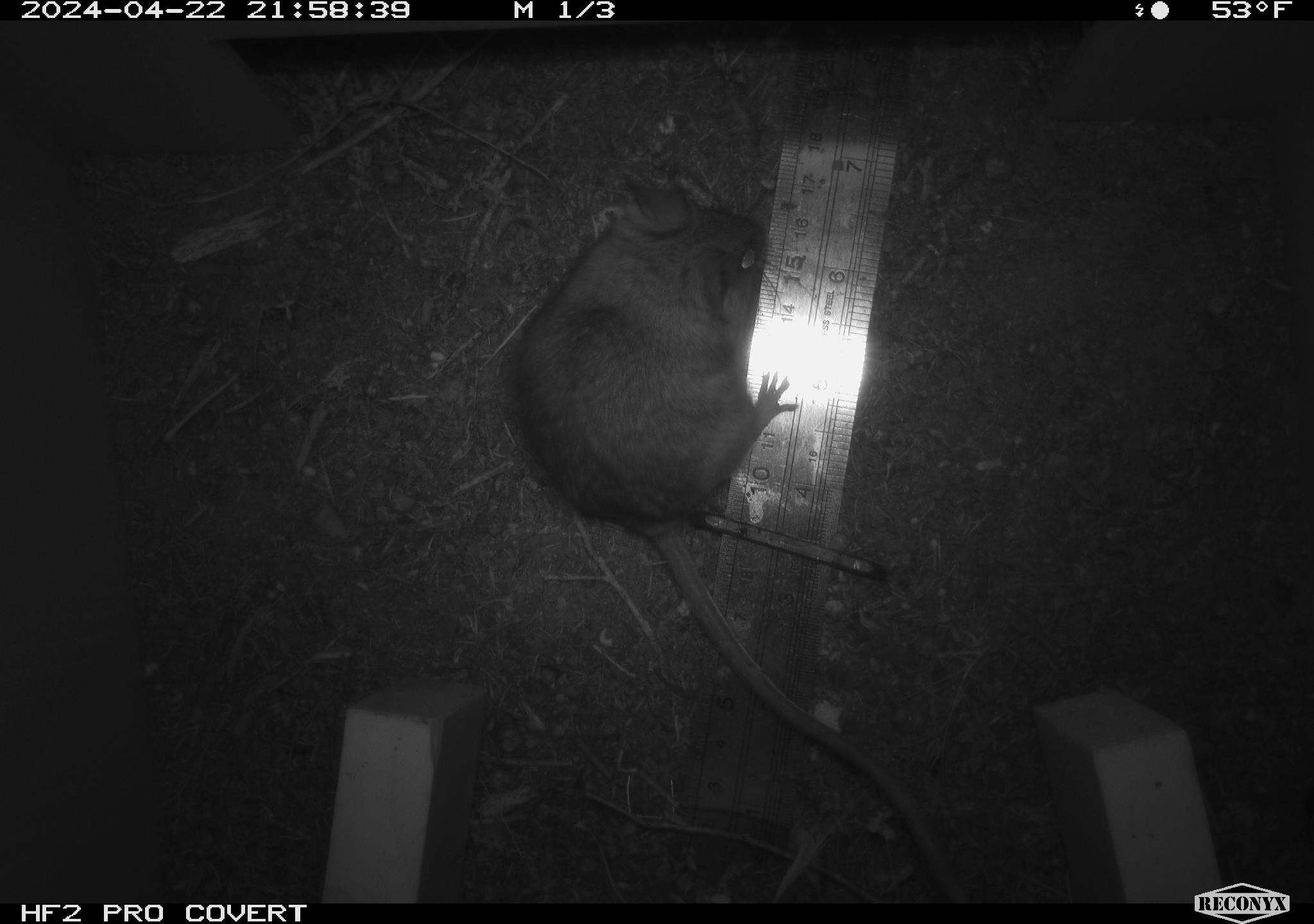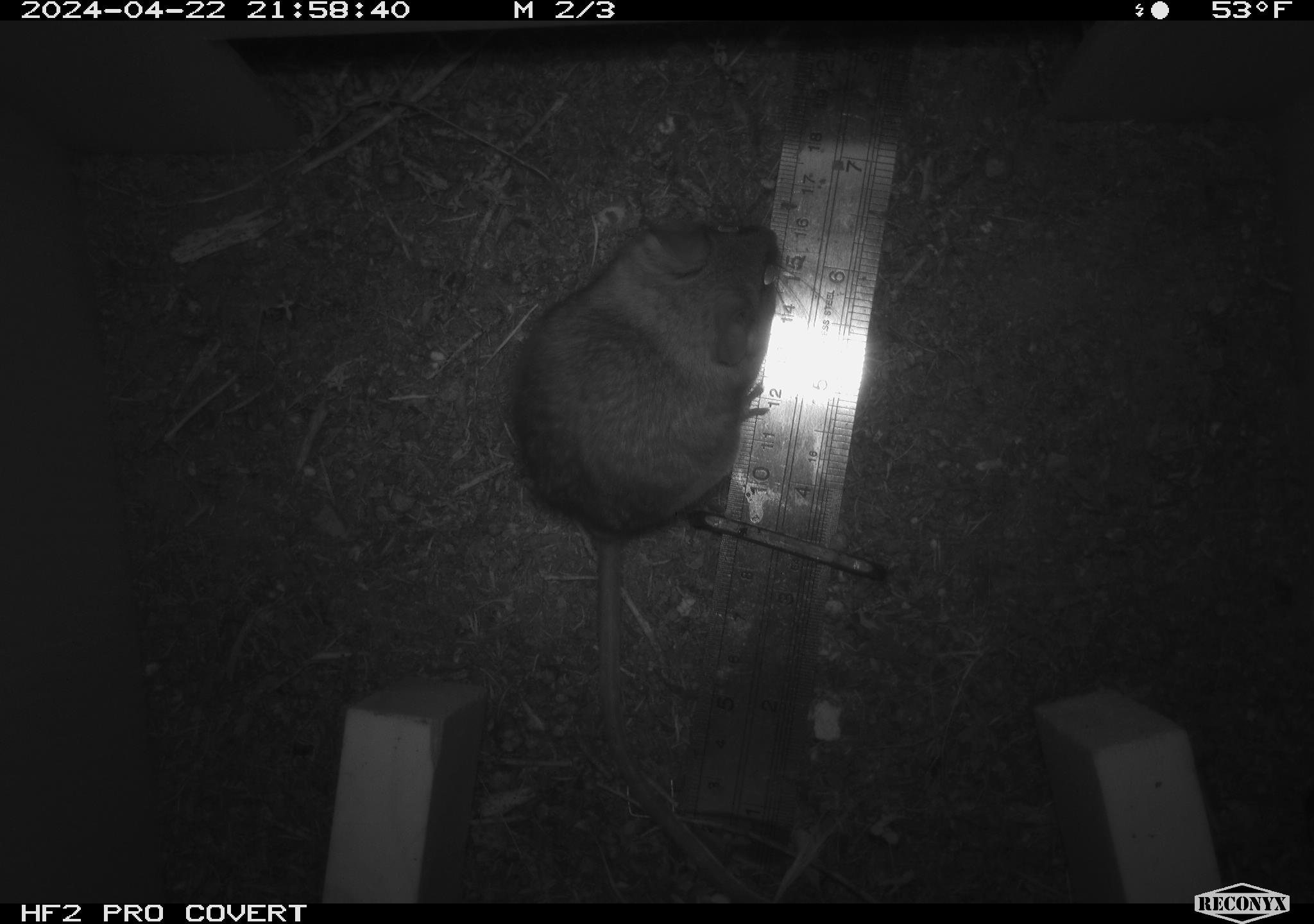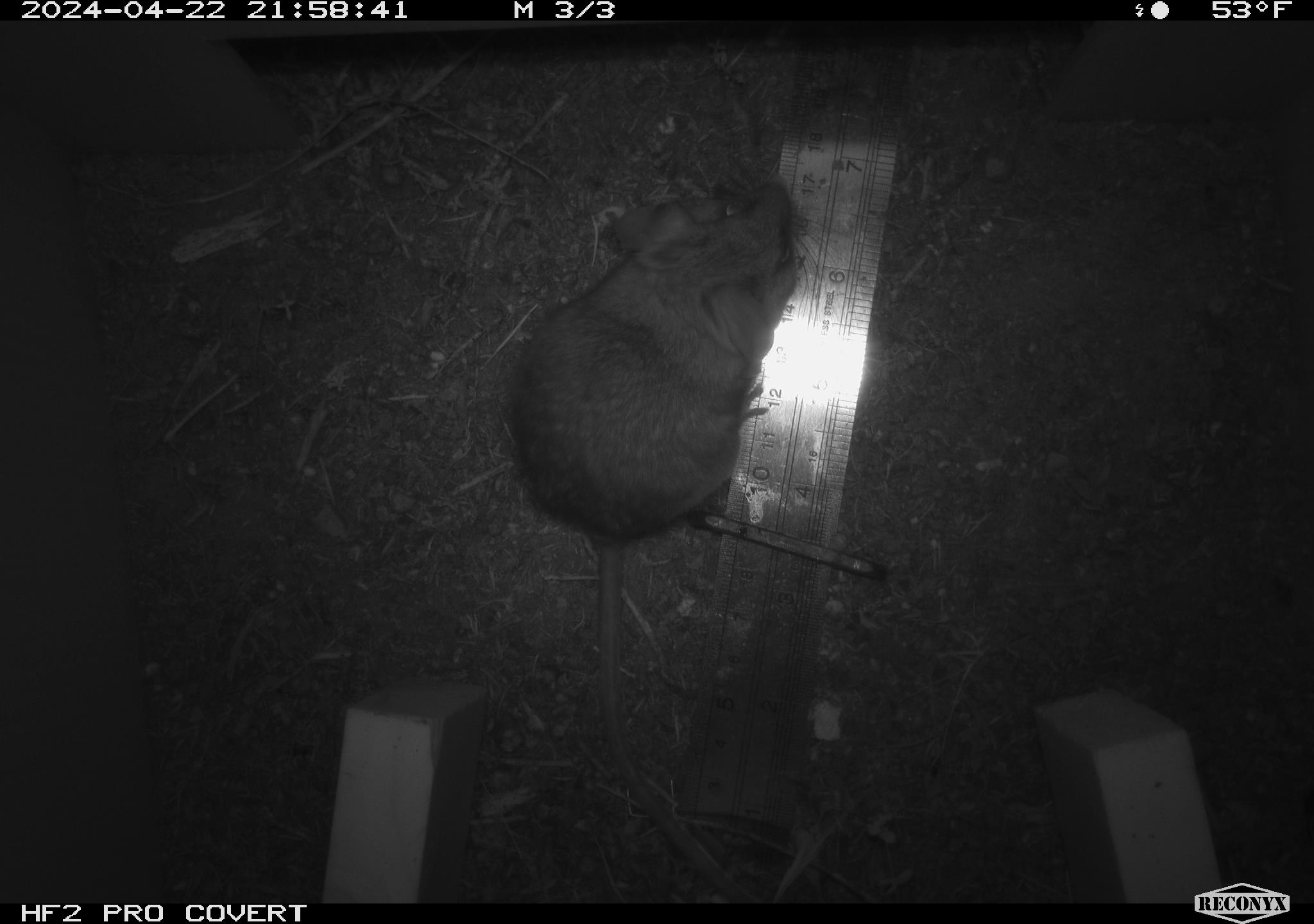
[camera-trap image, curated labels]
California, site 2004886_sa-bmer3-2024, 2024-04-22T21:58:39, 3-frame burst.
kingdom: Animalia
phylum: Chordata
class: Mammalia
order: Rodentia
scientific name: Rodentia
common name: mouse species